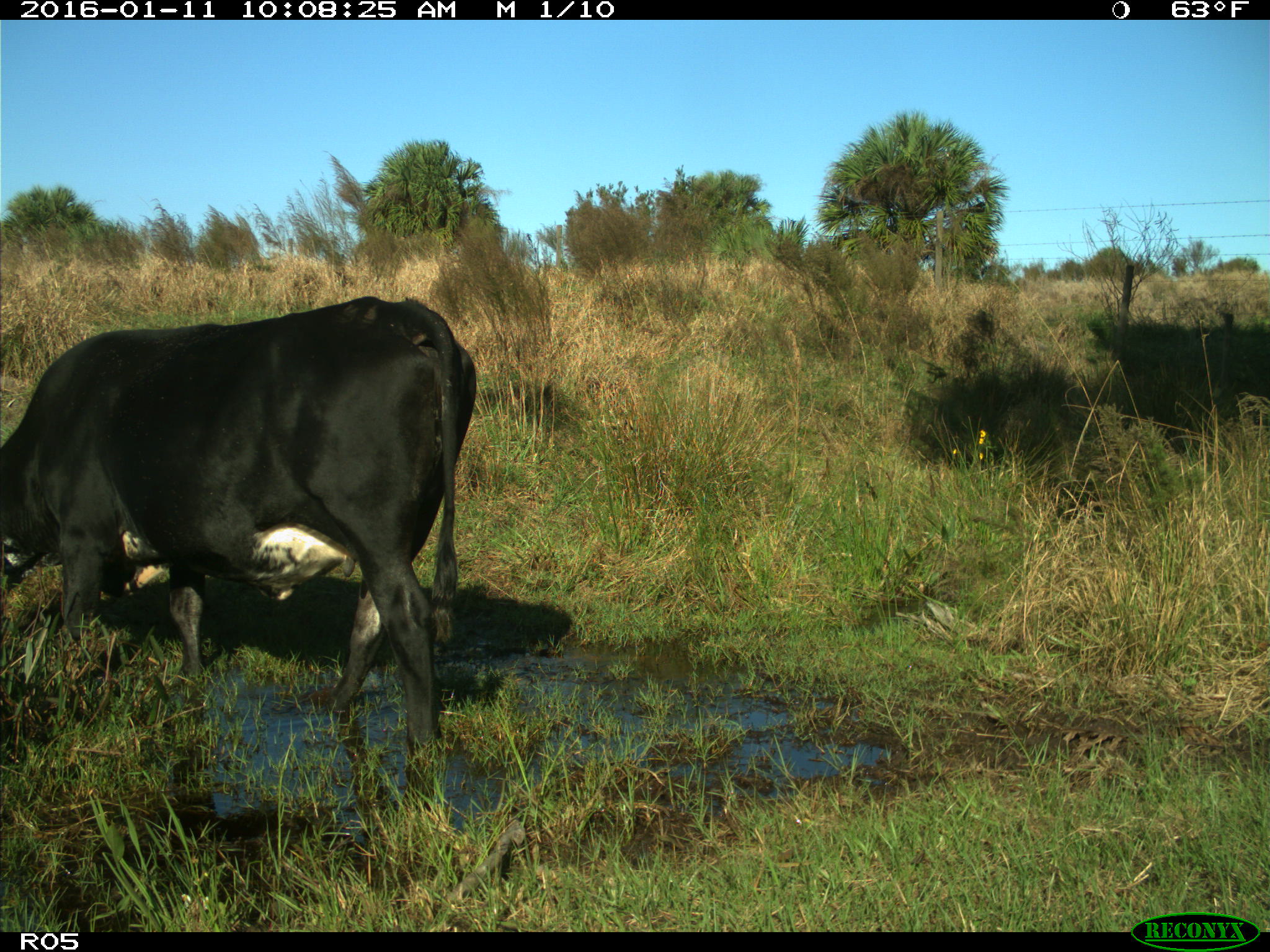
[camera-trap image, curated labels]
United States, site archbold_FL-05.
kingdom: Animalia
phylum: Chordata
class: Mammalia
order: Artiodactyla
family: Bovidae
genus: Bos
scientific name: Bos taurus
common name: domestic cow